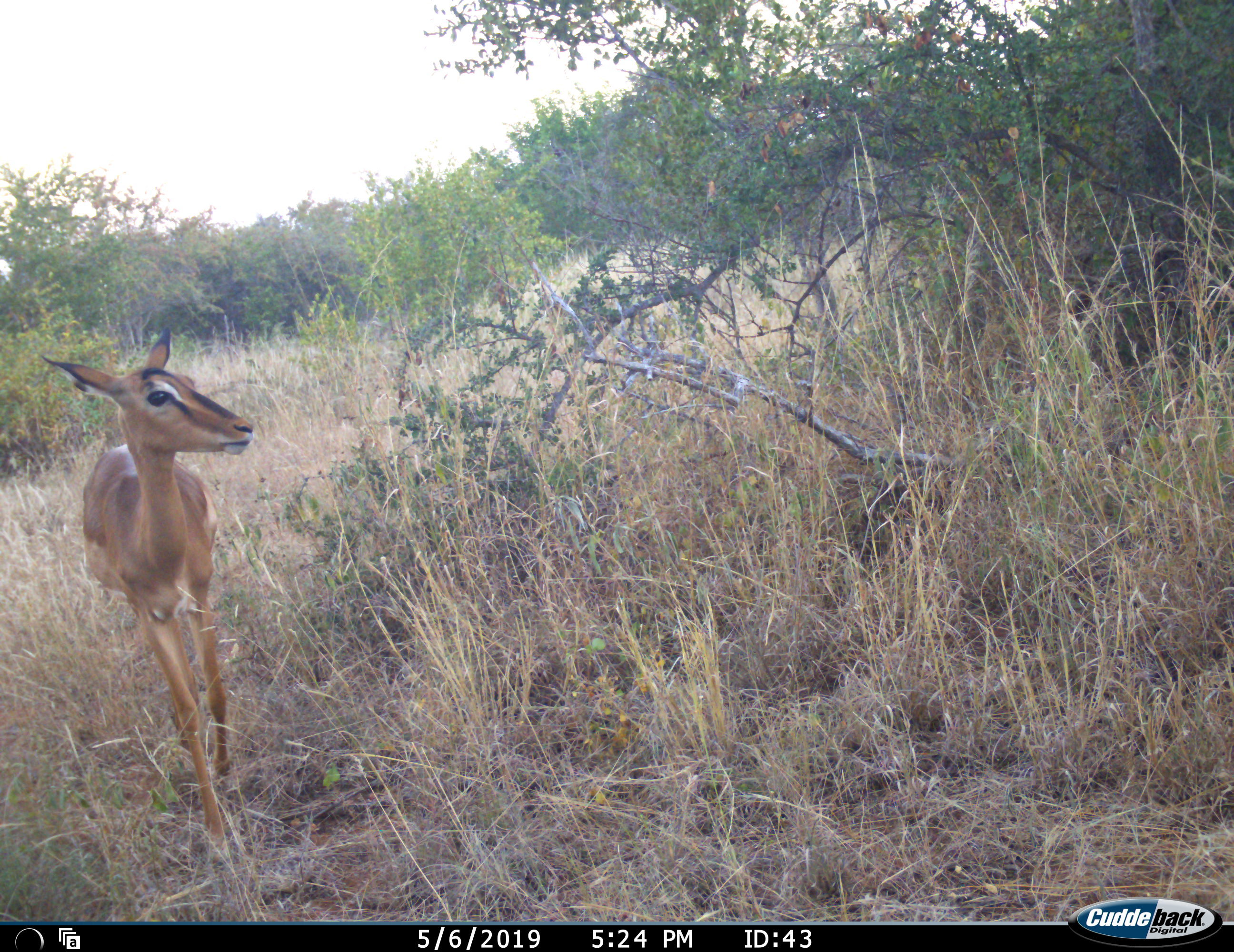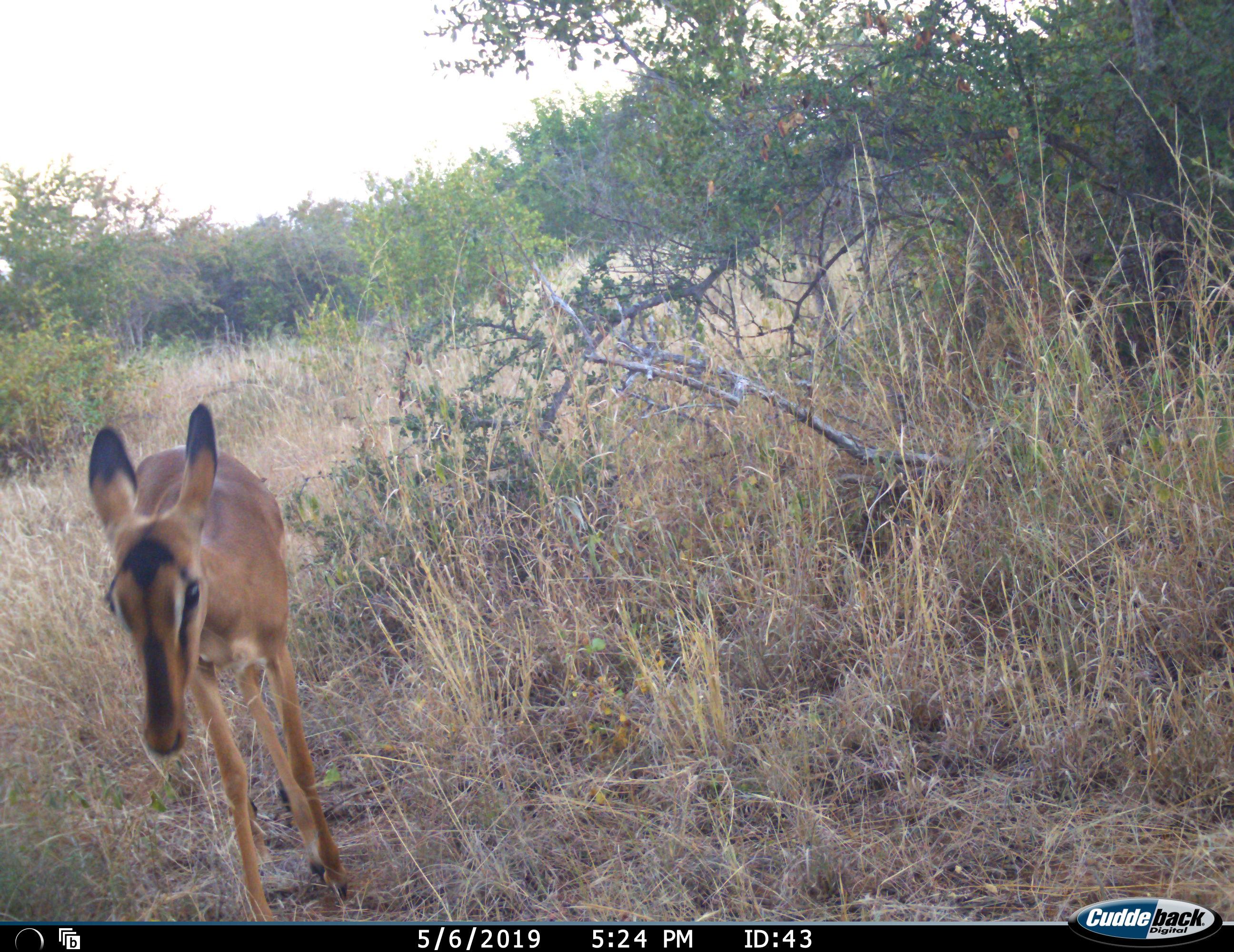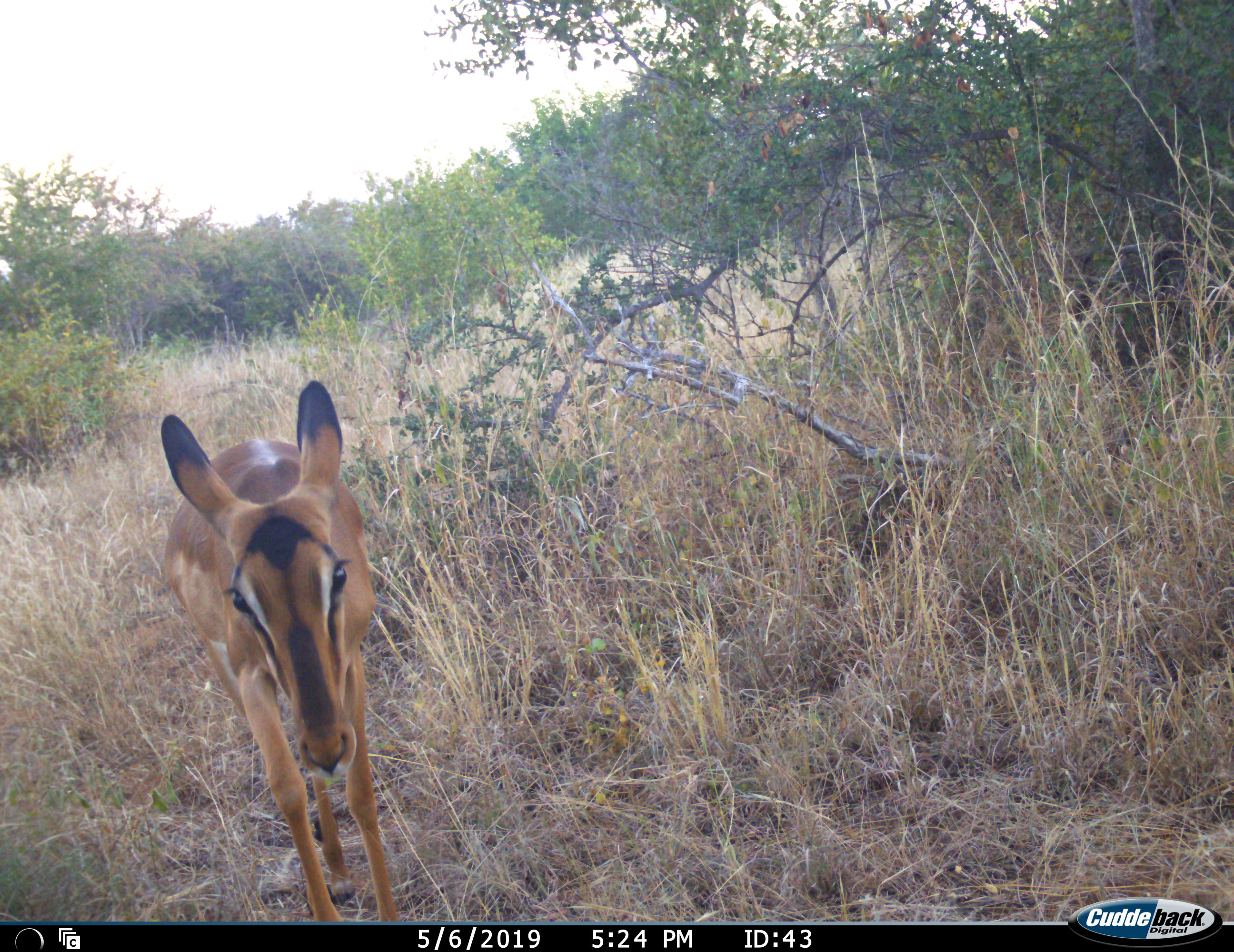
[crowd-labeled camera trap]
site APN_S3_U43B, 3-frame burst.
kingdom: Animalia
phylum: Chordata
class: Mammalia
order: Artiodactyla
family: Bovidae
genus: Aepyceros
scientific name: Aepyceros melampus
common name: impala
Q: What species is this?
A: Impala (Aepyceros melampus).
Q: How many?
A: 1.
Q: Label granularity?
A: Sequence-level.